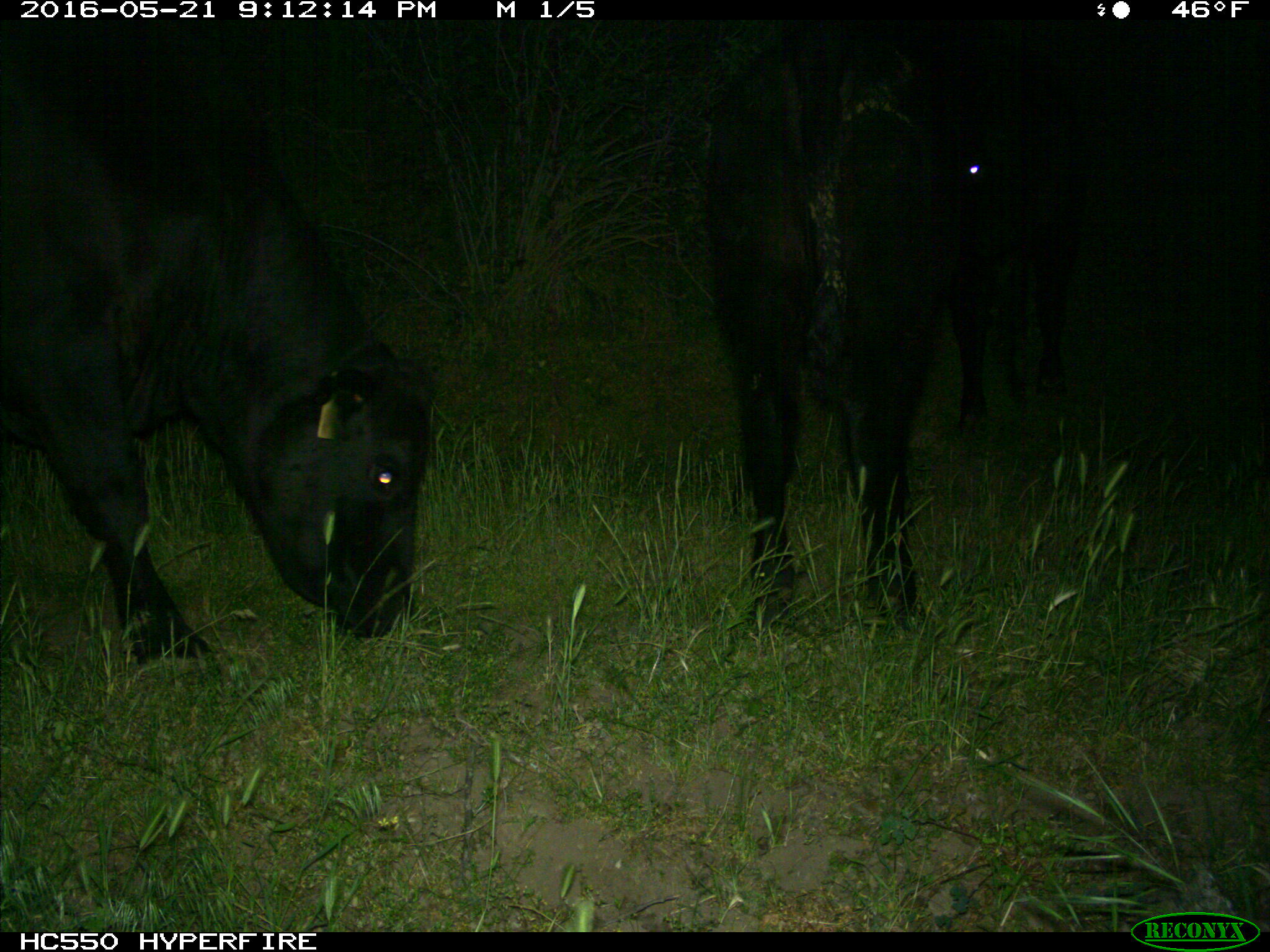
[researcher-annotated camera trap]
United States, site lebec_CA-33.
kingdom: Animalia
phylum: Chordata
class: Mammalia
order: Artiodactyla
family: Bovidae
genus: Bos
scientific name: Bos taurus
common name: domestic cow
Bos taurus (domestic cow).